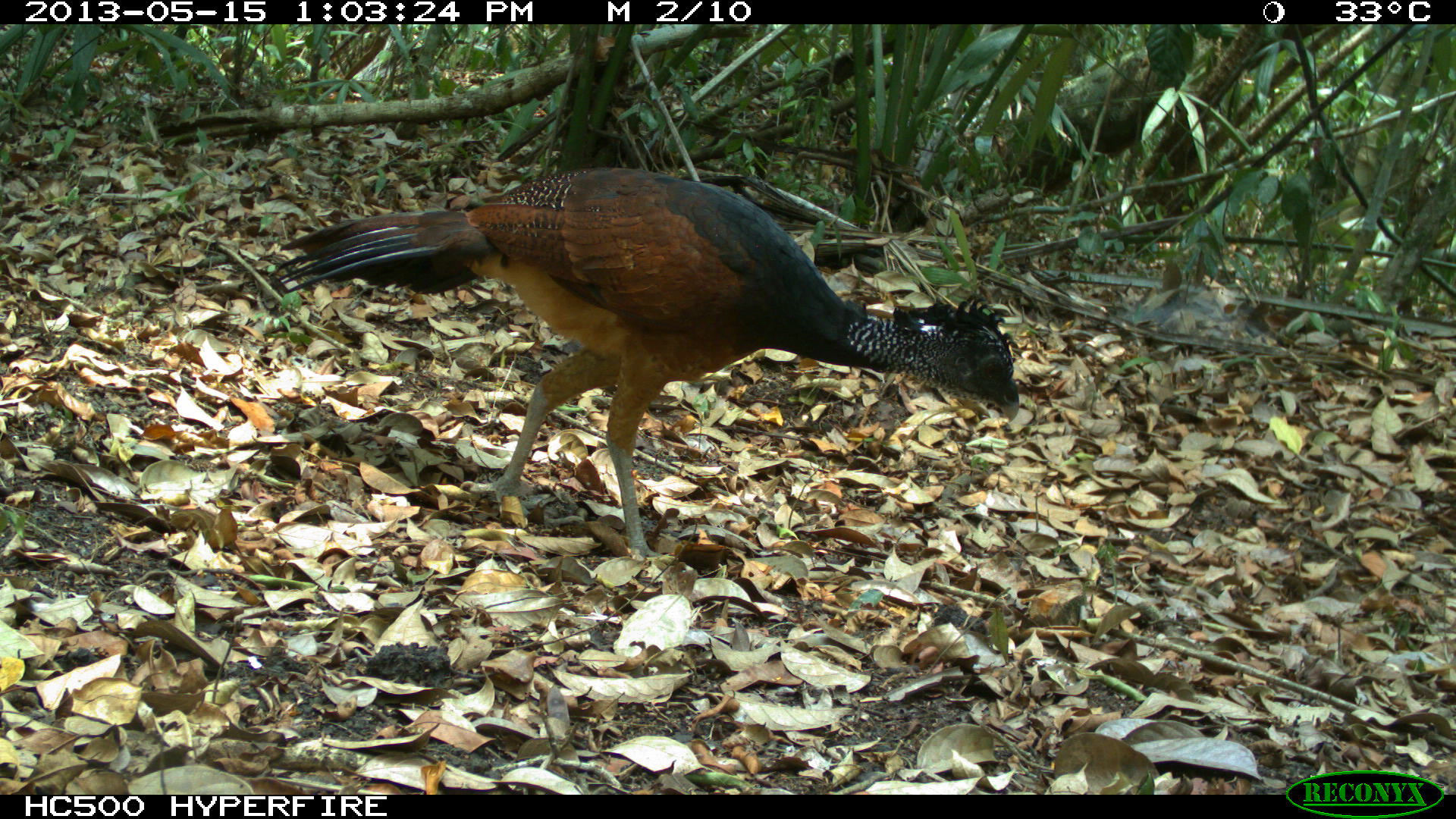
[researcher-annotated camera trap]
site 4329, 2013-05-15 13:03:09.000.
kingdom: Animalia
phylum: Chordata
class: Aves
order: Galliformes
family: Cracidae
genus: Crax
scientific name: Crax rubra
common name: great curassow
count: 3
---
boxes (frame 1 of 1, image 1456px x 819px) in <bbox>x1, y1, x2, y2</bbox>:
crax rubra: <bbox>269, 166, 1020, 560</bbox>